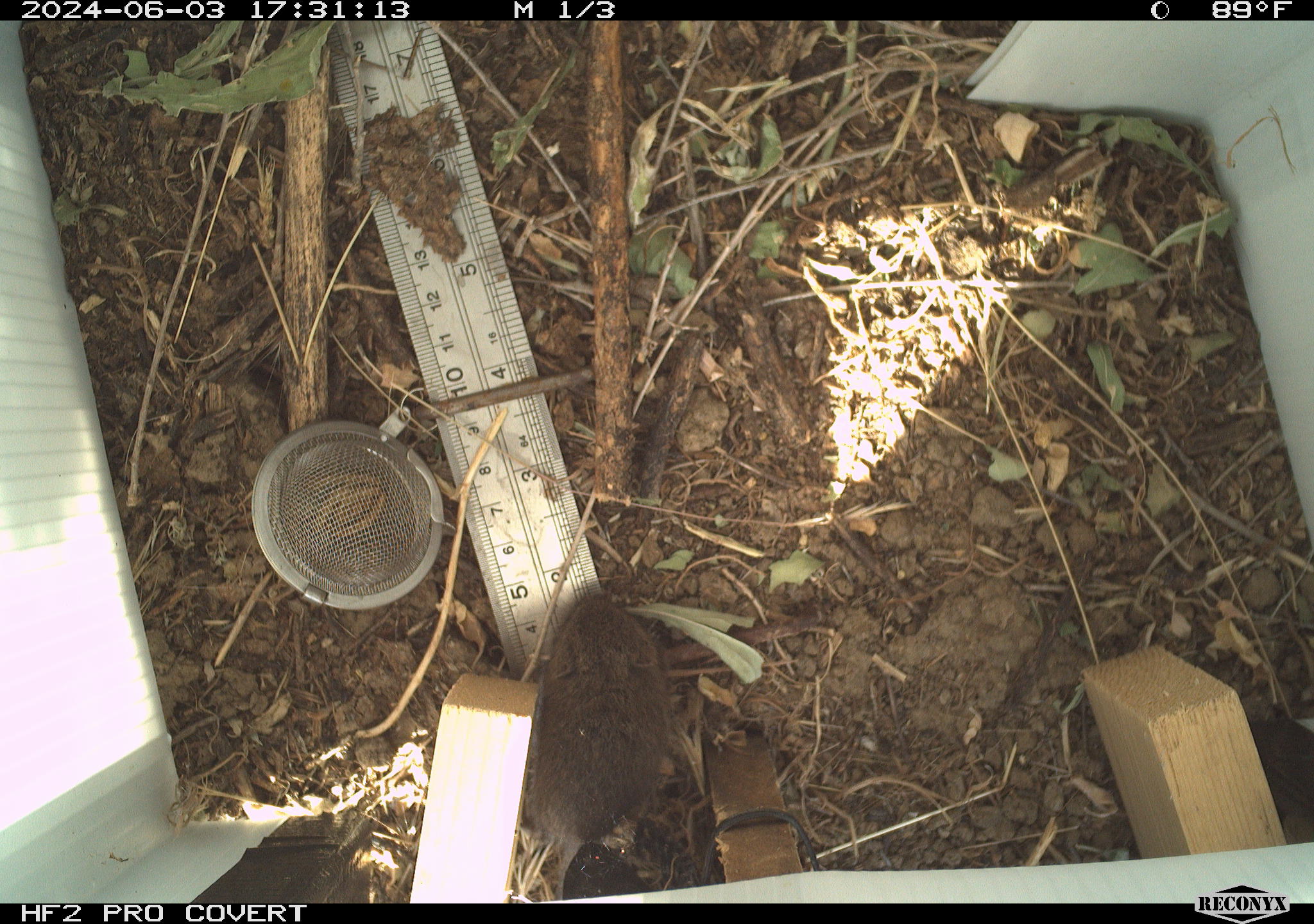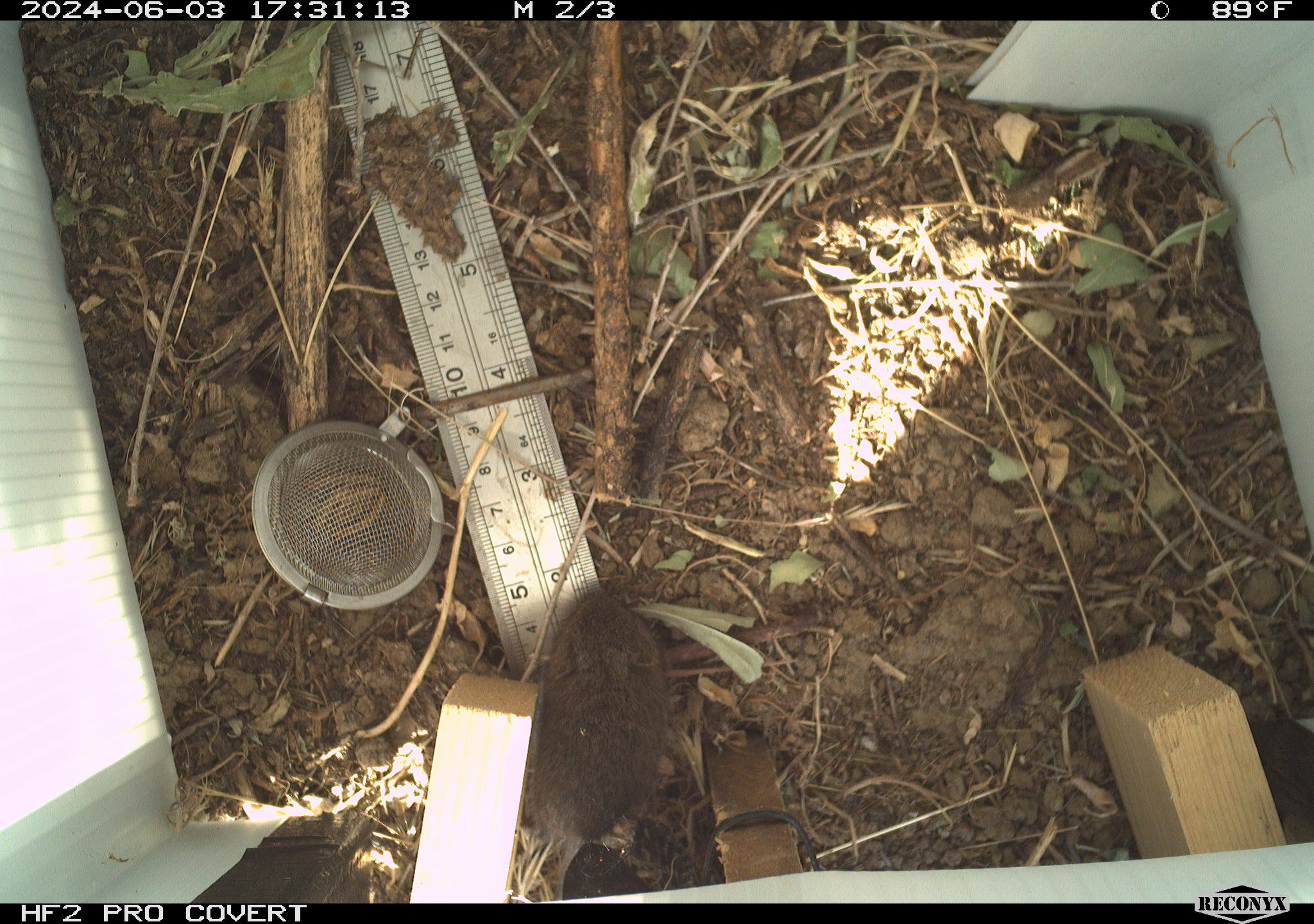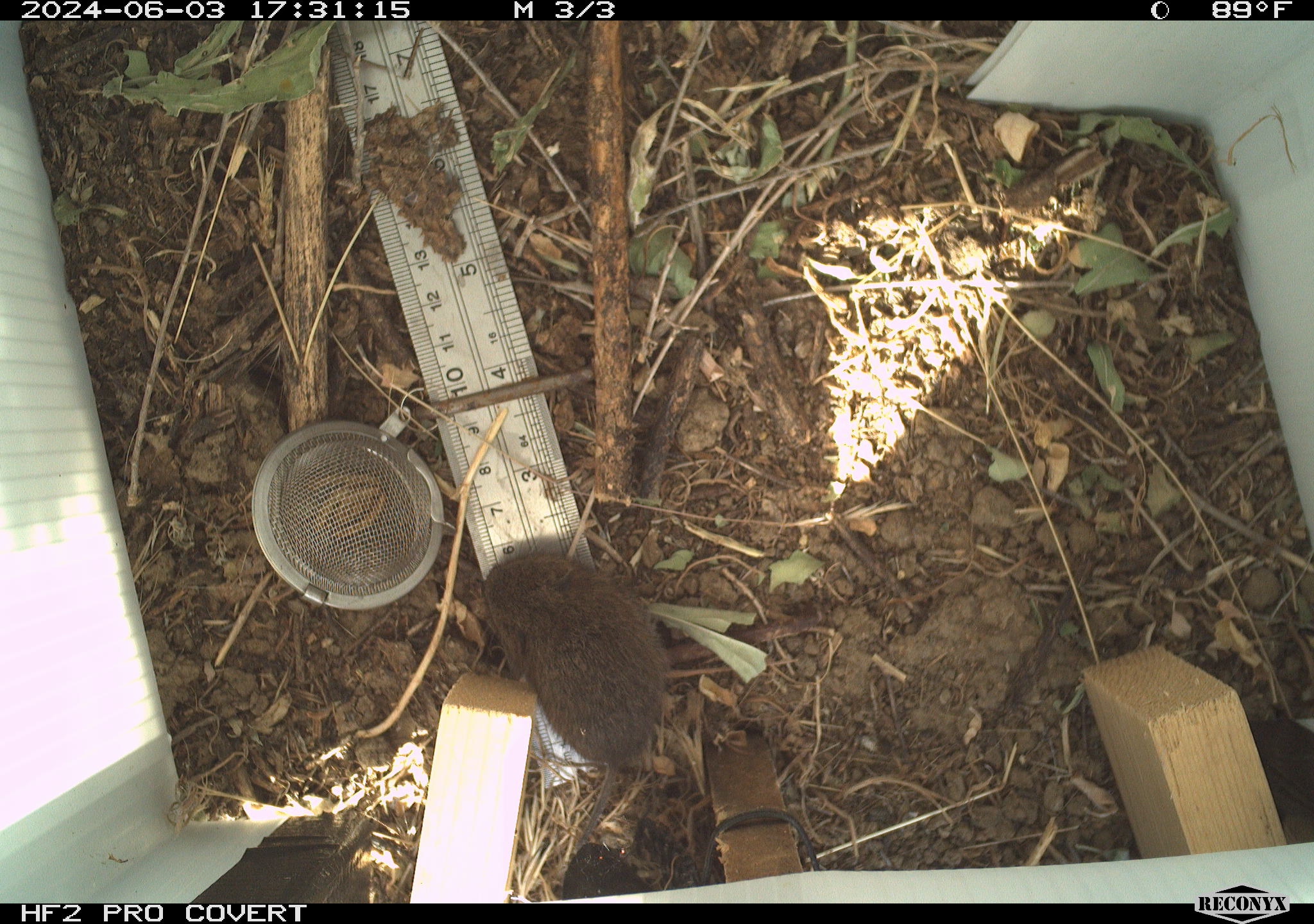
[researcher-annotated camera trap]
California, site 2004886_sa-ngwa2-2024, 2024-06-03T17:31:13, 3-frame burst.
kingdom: Animalia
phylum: Chordata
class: Mammalia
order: Rodentia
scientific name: Rodentia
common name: mouse species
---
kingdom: Animalia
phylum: Chordata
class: Mammalia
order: Rodentia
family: Cricetidae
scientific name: Arvicolinae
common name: voles, lemmings, and muskrats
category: arvicolinae subfamily